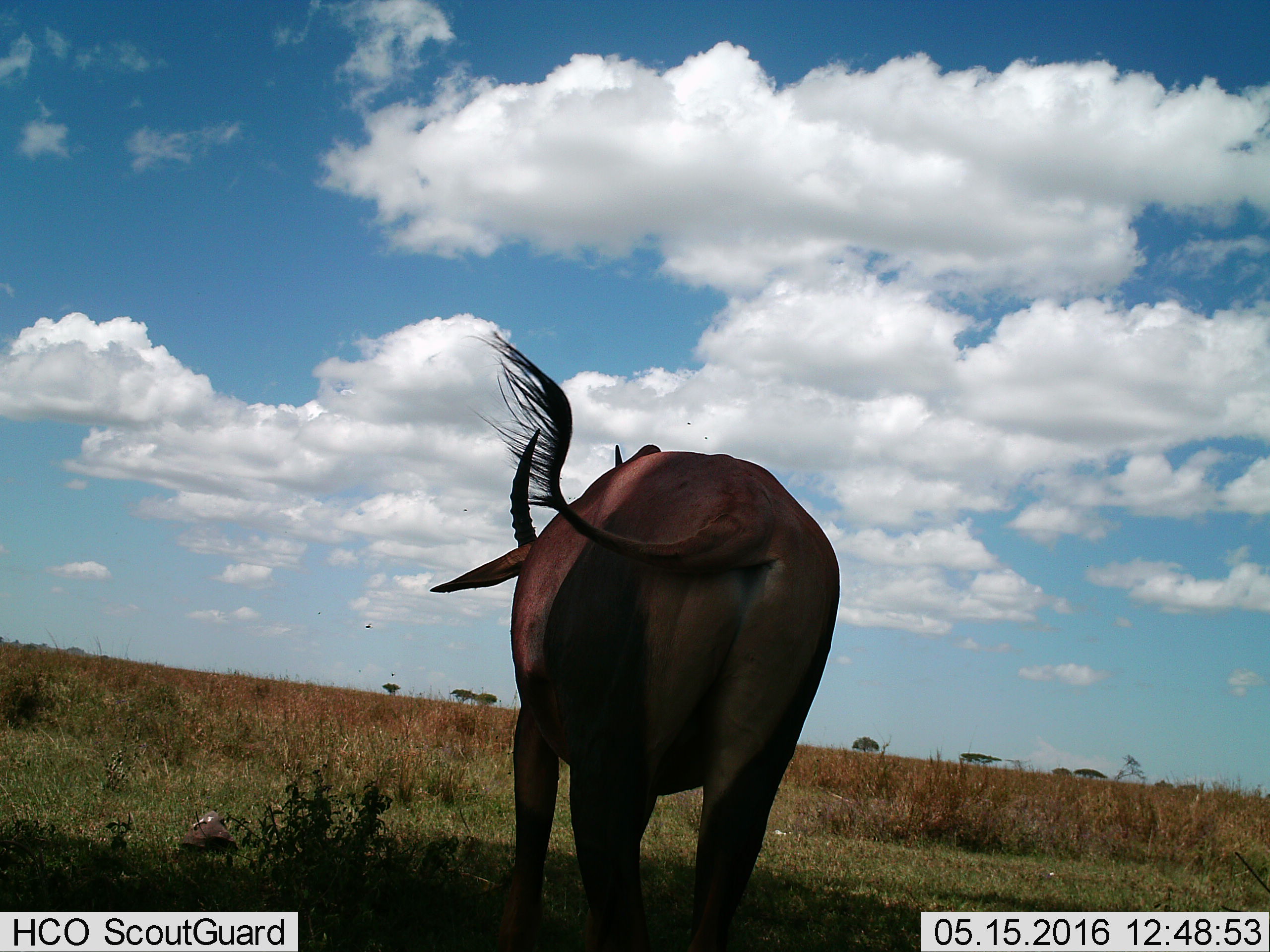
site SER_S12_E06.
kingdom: Animalia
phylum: Chordata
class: Mammalia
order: Artiodactyla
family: Bovidae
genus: Damaliscus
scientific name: Damaliscus lunatus jimela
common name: topi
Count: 1.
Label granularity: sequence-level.